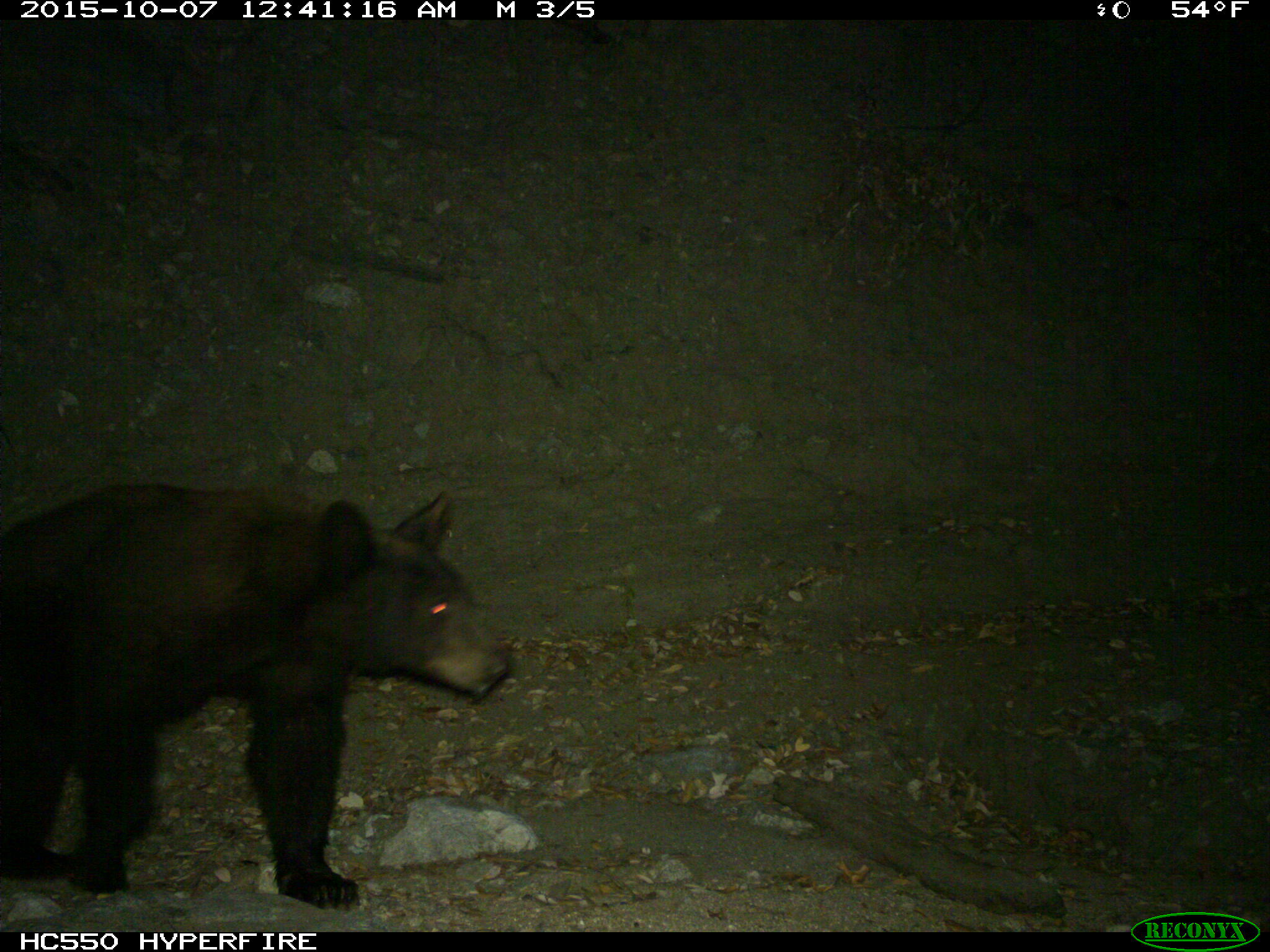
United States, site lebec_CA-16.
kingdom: Animalia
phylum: Chordata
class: Mammalia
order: Carnivora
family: Ursidae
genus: Ursus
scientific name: Ursus americanus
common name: american black bear